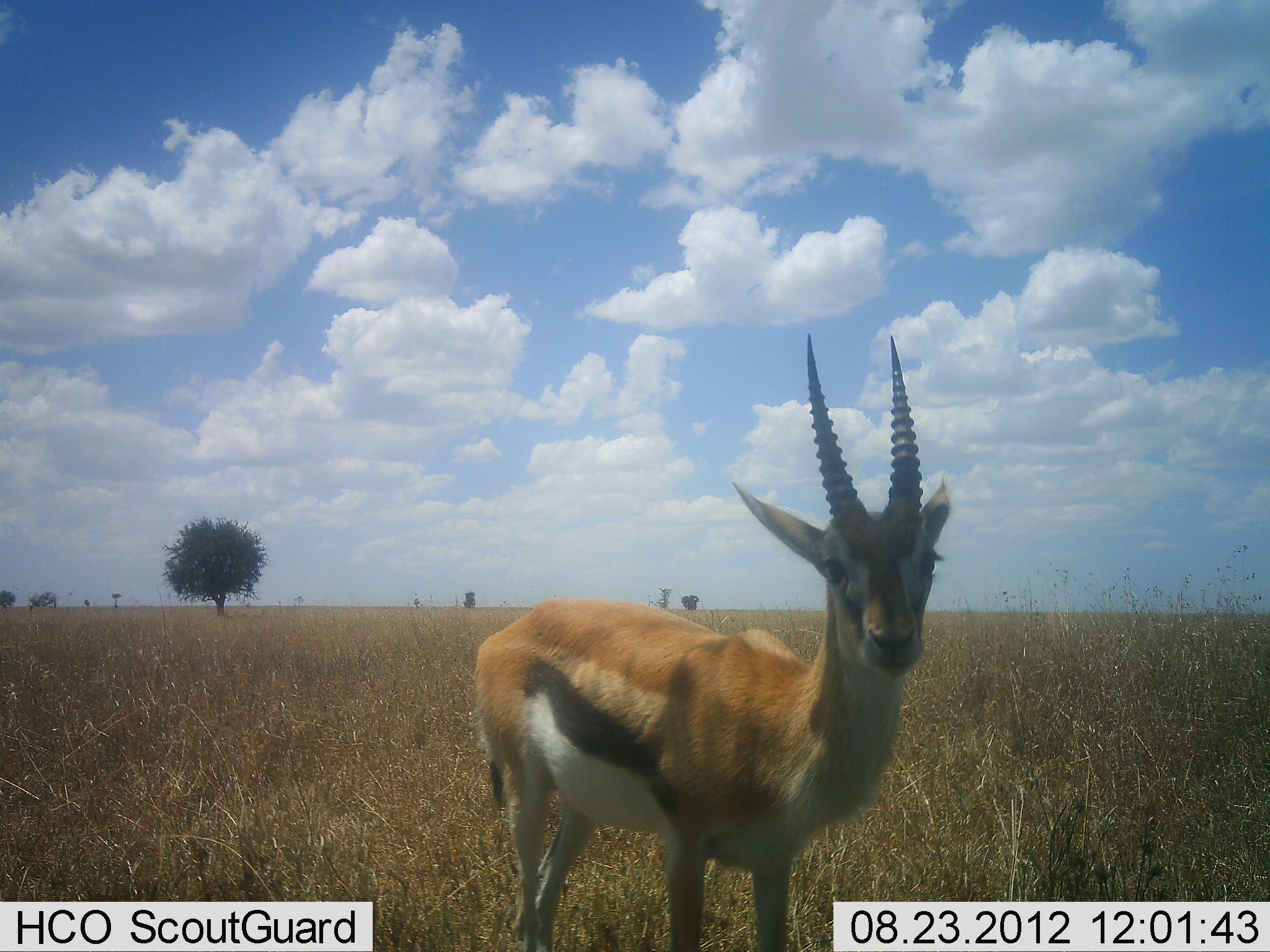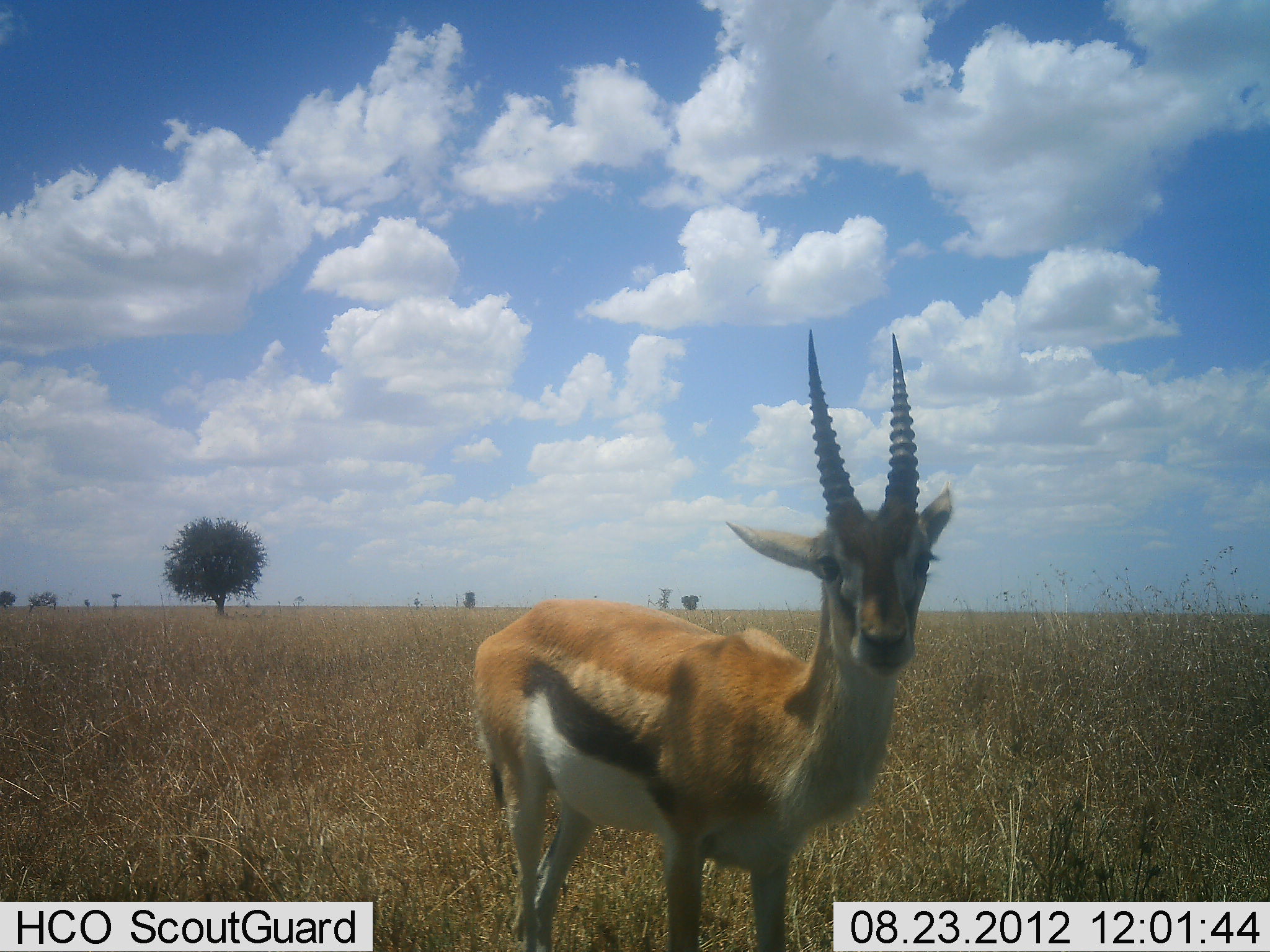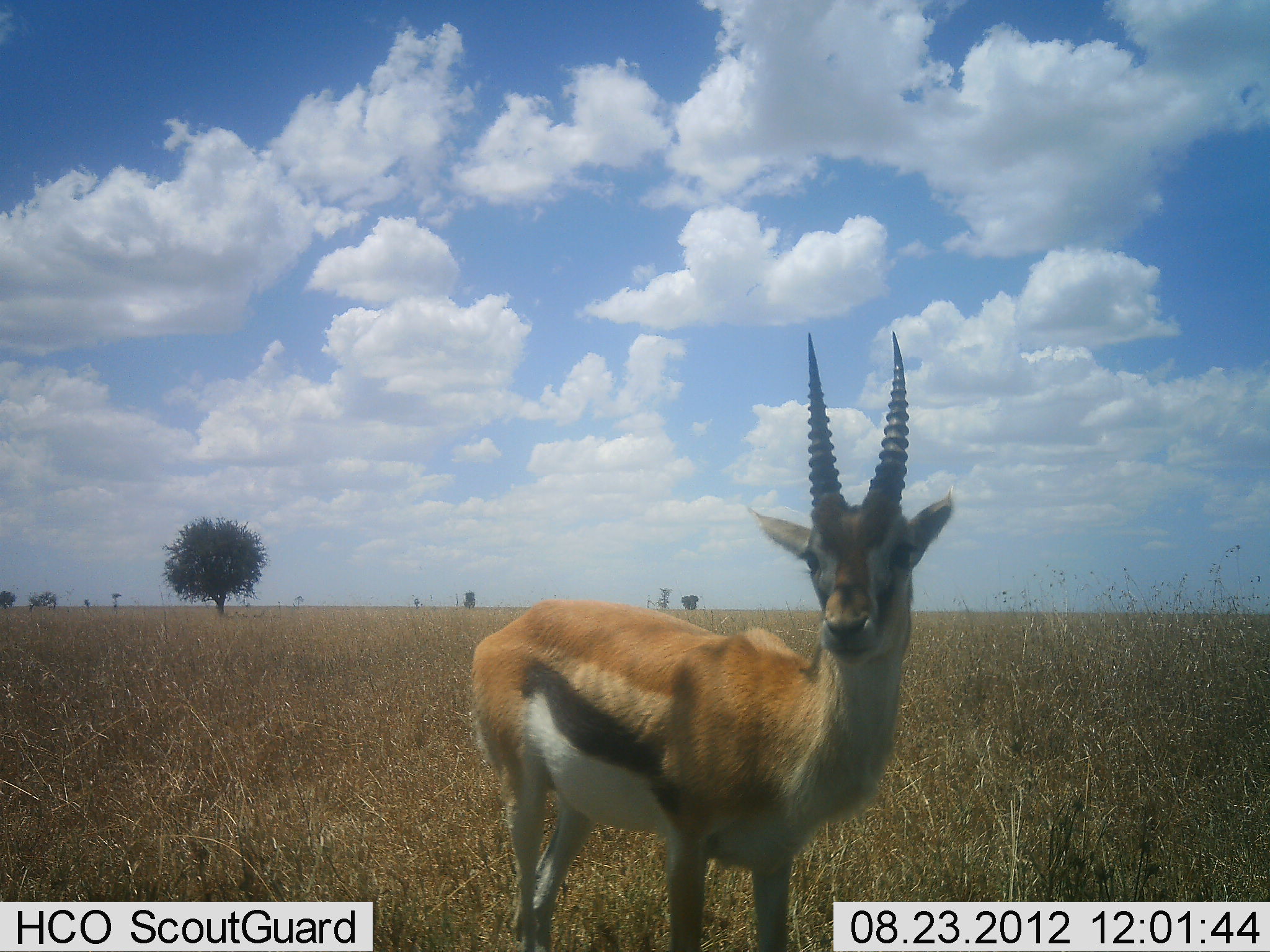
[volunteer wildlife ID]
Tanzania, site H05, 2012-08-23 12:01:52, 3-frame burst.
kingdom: Animalia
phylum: Chordata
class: Mammalia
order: Artiodactyla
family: Bovidae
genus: Eudorcas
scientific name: Eudorcas thomsonii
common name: thomson's gazelle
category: gazellethomsons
Gazellethomsons (thomson's gazelle) (Eudorcas thomsonii), count 1. Behavior (volunteer vote fractions): standing 100%, resting 0%, moving 0%, interacting 10%. Young present (vote fraction): 0%. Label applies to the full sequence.